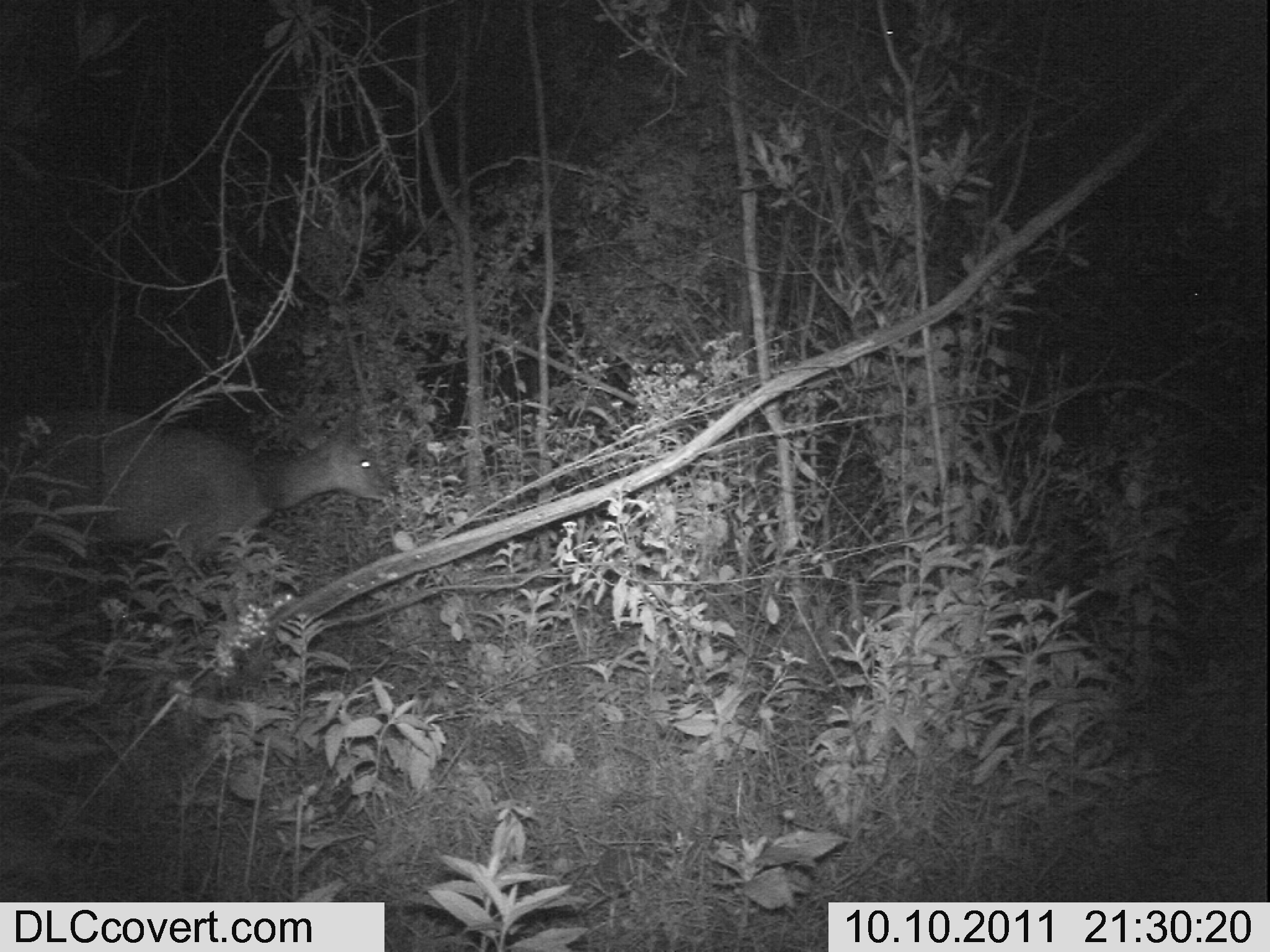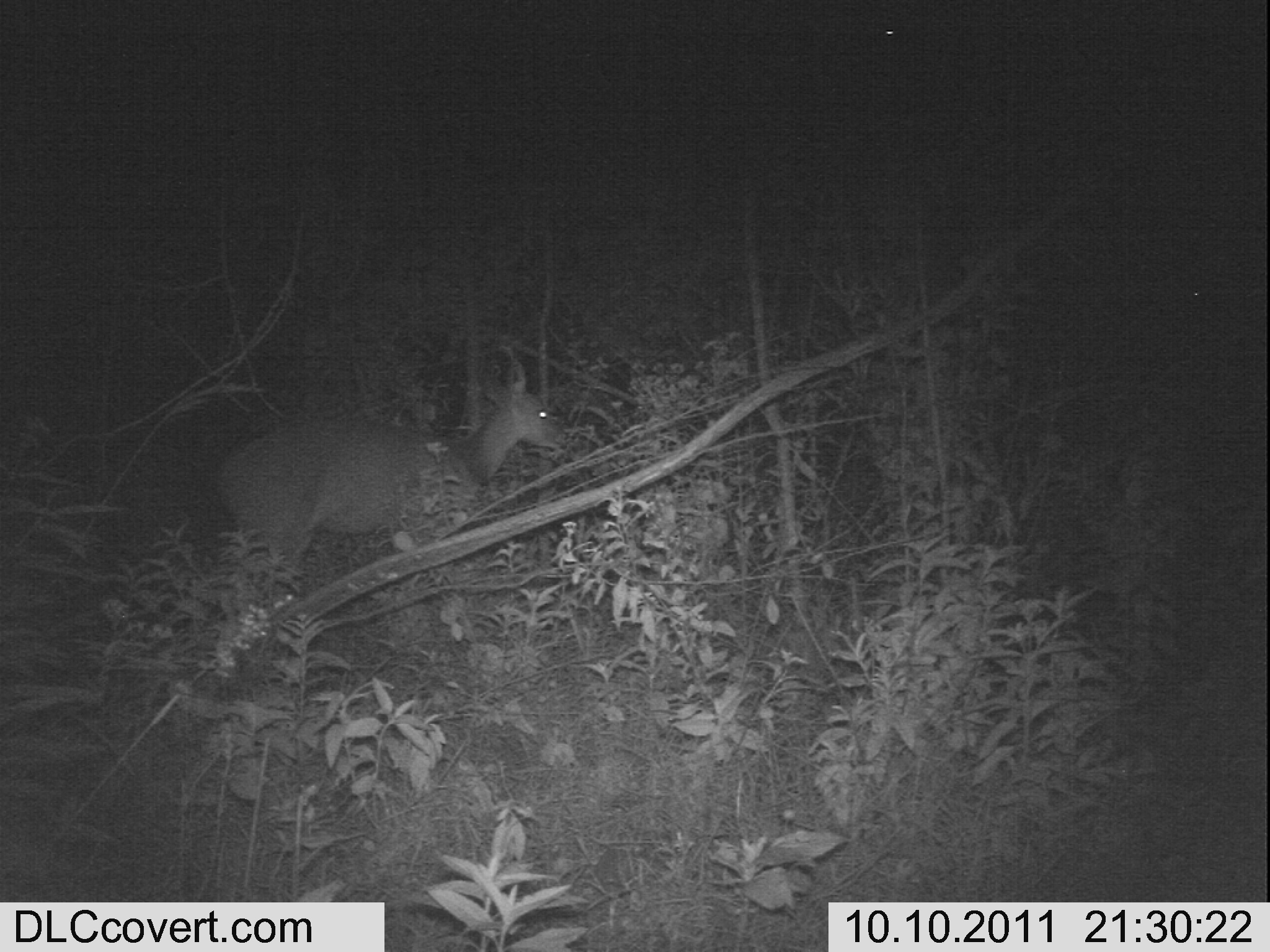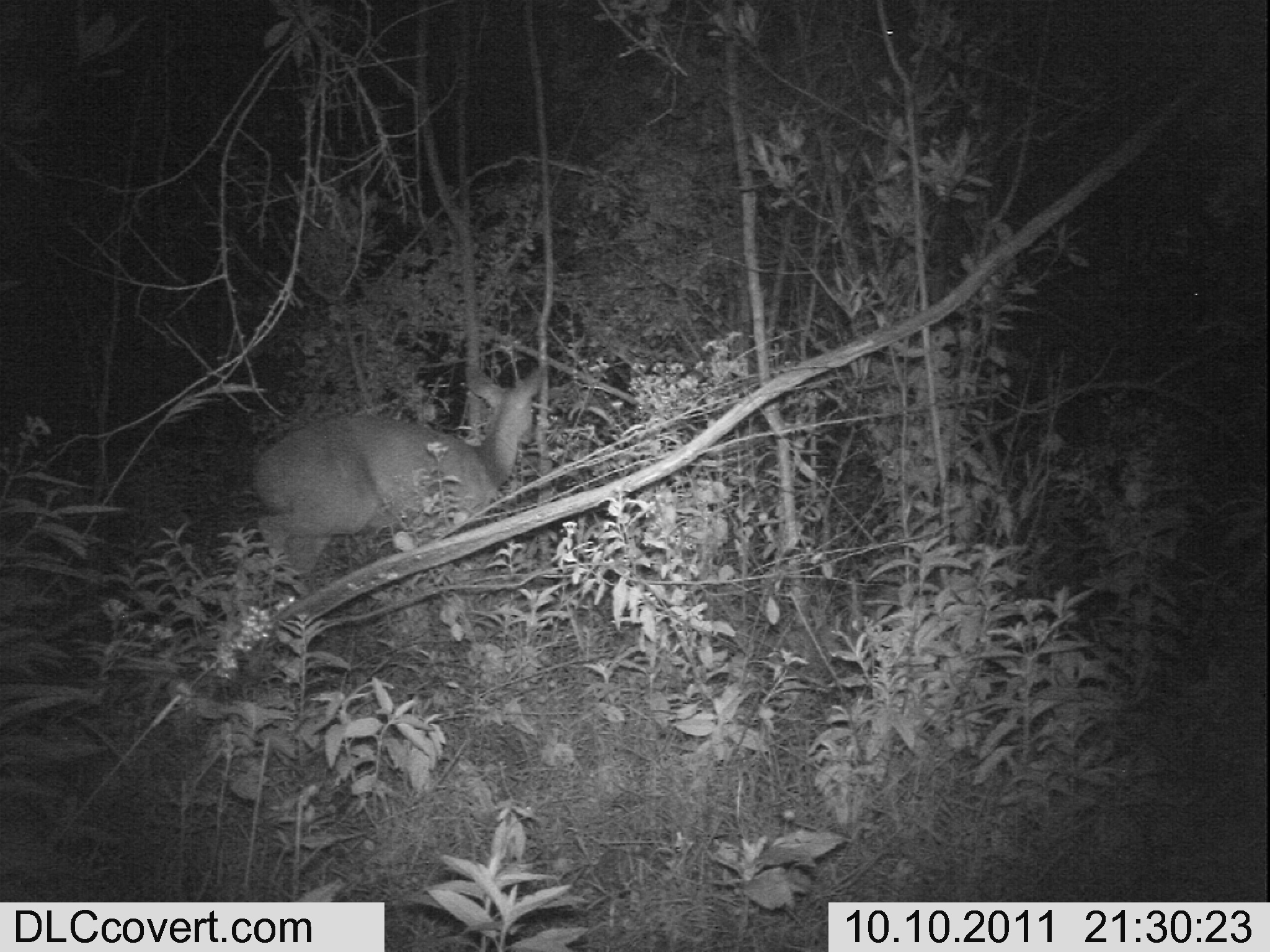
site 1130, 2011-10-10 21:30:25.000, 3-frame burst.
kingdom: Animalia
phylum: Chordata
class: Mammalia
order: Artiodactyla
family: Bovidae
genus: Tragelaphus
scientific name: Tragelaphus scriptus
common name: bushbuck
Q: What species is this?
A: Tragelaphus scriptus (bushbuck).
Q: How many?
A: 1.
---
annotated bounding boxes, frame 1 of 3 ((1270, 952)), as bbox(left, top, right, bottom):
tragelaphus scriptus: bbox(25, 407, 392, 559)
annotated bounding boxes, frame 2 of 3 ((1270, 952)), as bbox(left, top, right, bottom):
tragelaphus scriptus: bbox(214, 344, 568, 572)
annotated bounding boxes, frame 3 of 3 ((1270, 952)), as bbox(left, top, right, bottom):
tragelaphus scriptus: bbox(254, 367, 542, 580)